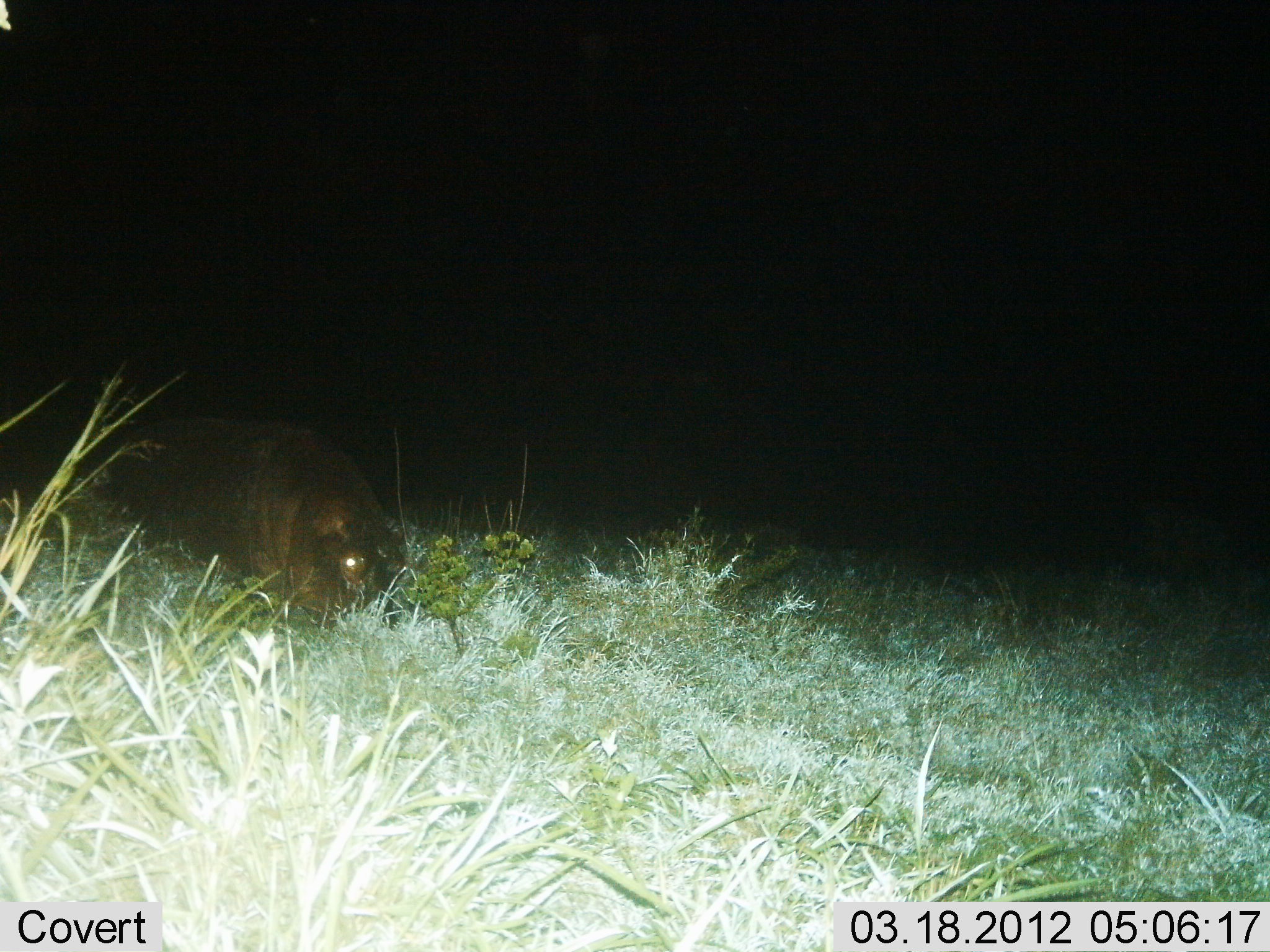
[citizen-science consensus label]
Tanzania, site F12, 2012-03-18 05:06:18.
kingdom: Animalia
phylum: Chordata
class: Mammalia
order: Artiodactyla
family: Hippopotamidae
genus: Hippopotamus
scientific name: Hippopotamus amphibius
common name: hippopotamus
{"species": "hippopotamus (Hippopotamus amphibius)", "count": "1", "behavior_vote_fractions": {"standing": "21%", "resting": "5%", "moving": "21%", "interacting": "0%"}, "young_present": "0%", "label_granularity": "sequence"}